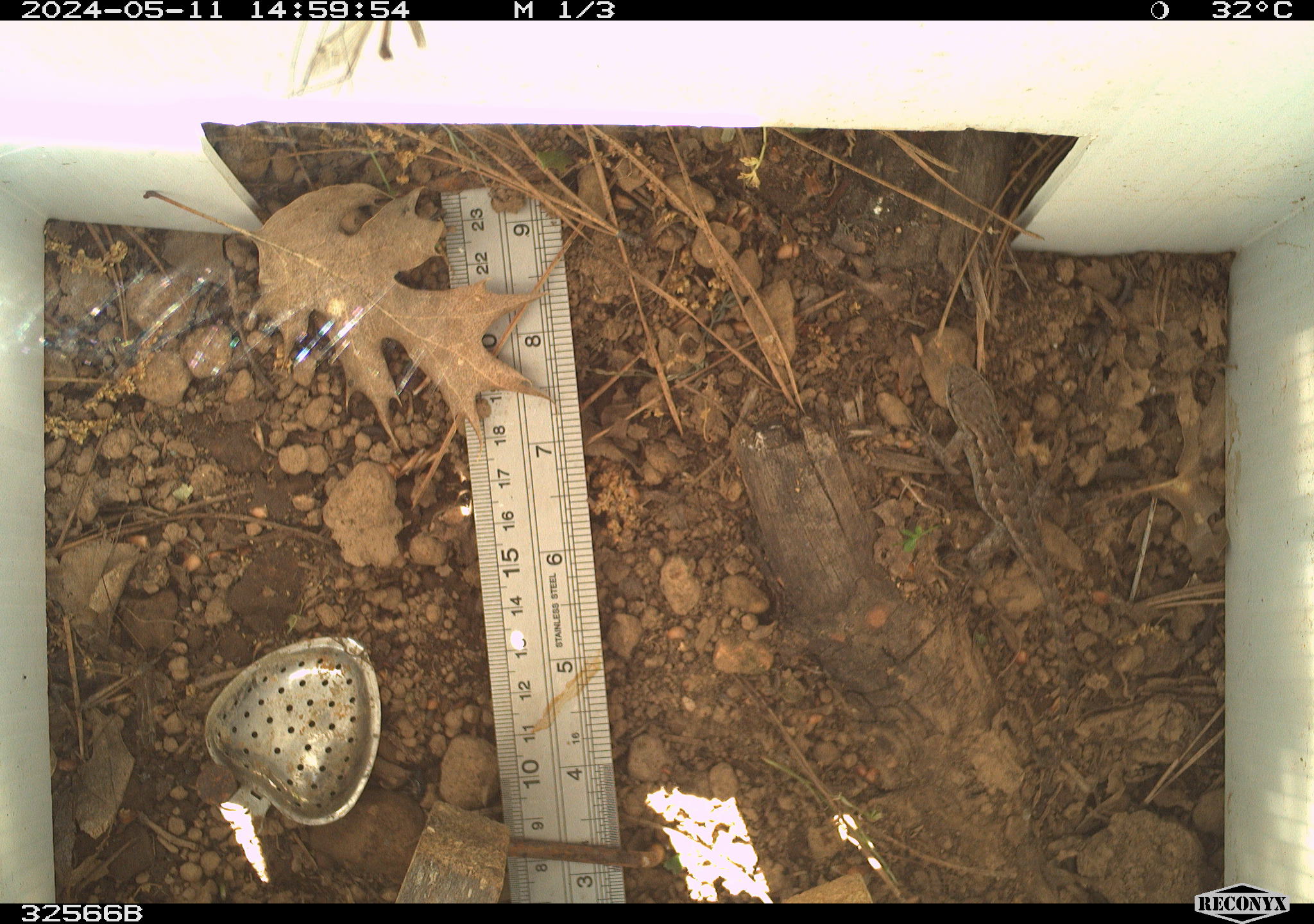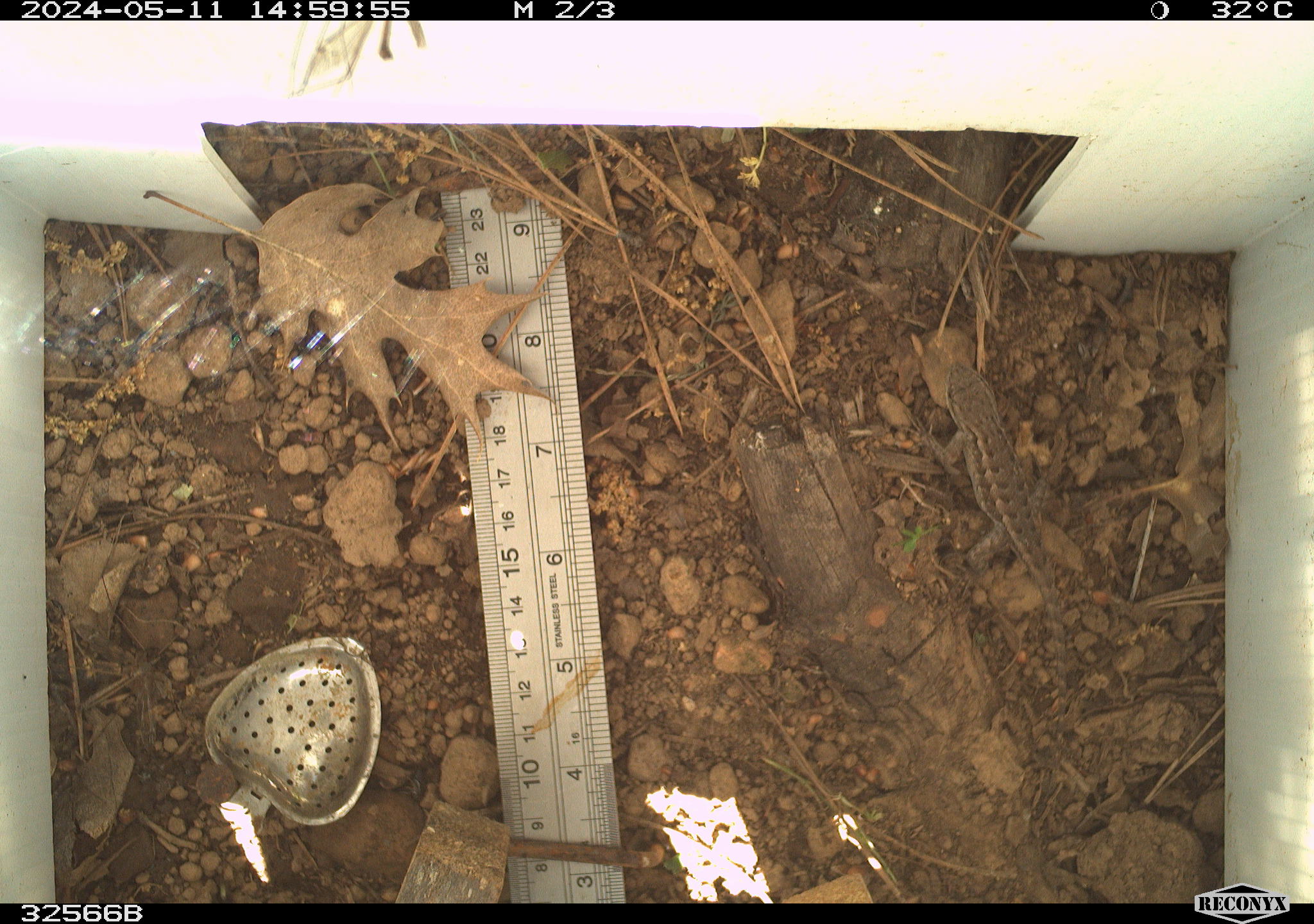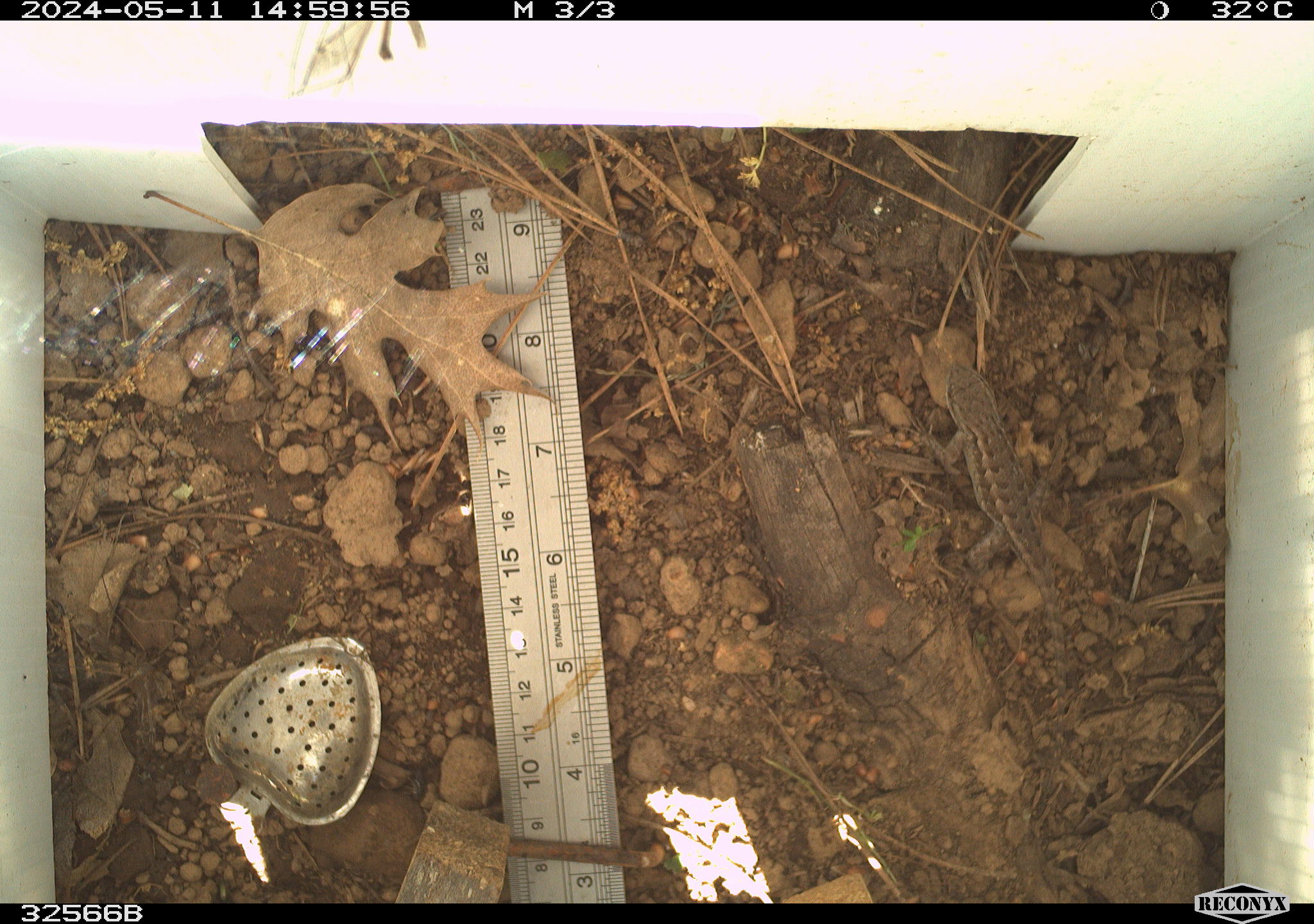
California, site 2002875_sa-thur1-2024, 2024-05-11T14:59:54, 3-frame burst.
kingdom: Animalia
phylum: Chordata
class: Reptilia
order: Squamata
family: Phrynosomatidae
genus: Sceloporus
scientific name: Sceloporus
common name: spiny lizards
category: sceloporus species